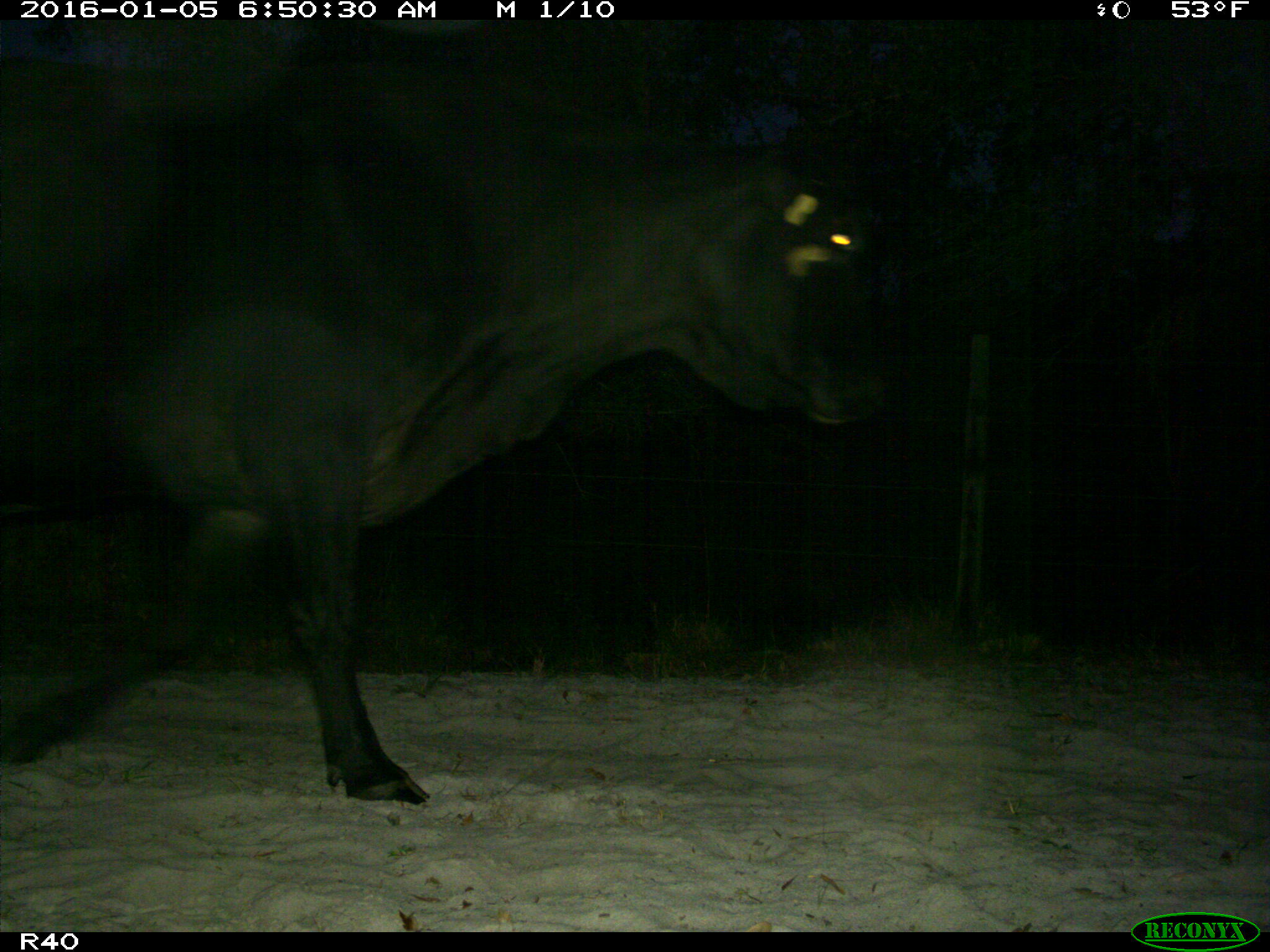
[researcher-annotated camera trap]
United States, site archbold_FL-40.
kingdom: Animalia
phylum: Chordata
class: Mammalia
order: Artiodactyla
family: Bovidae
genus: Bos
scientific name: Bos taurus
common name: domestic cow